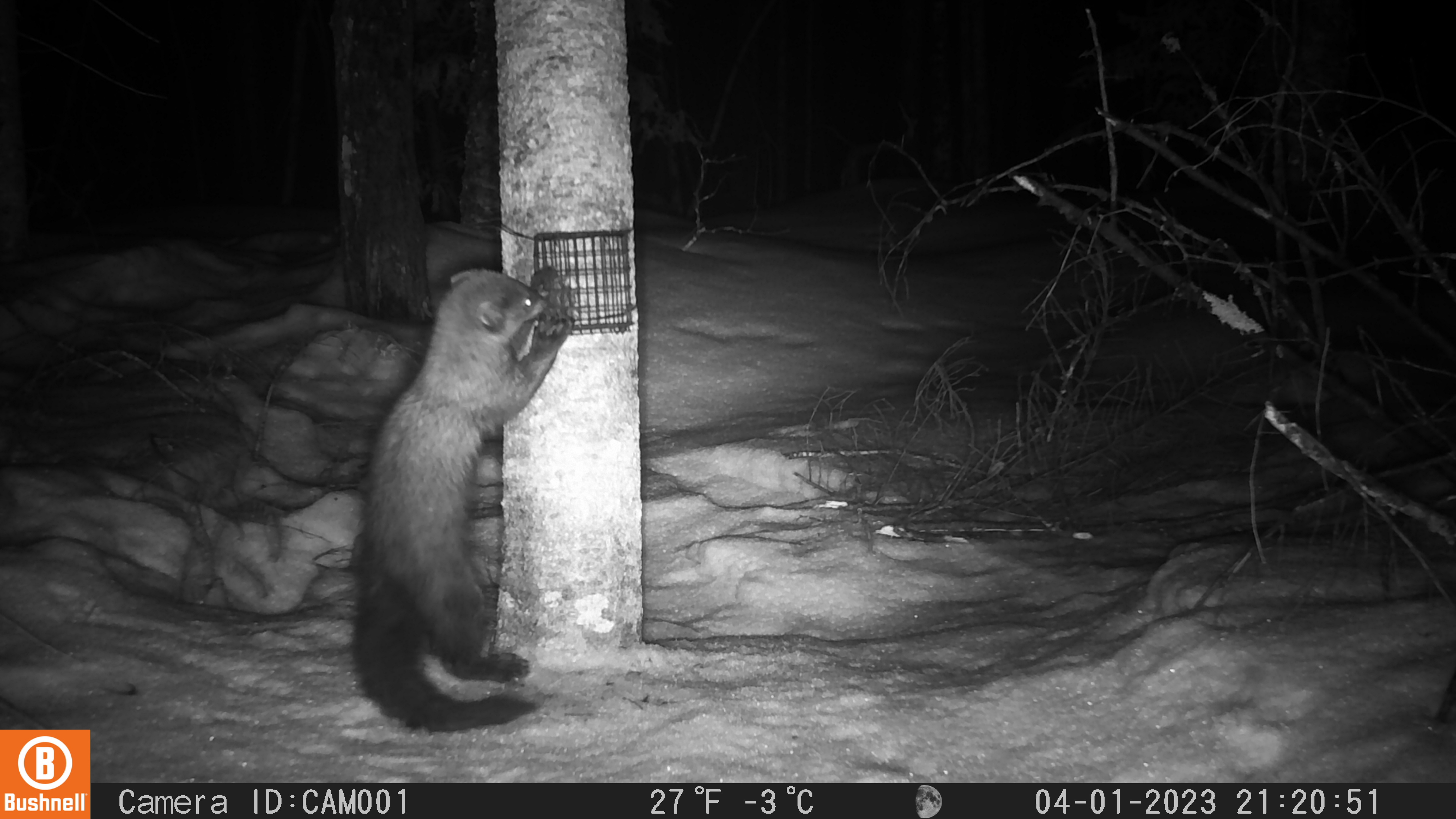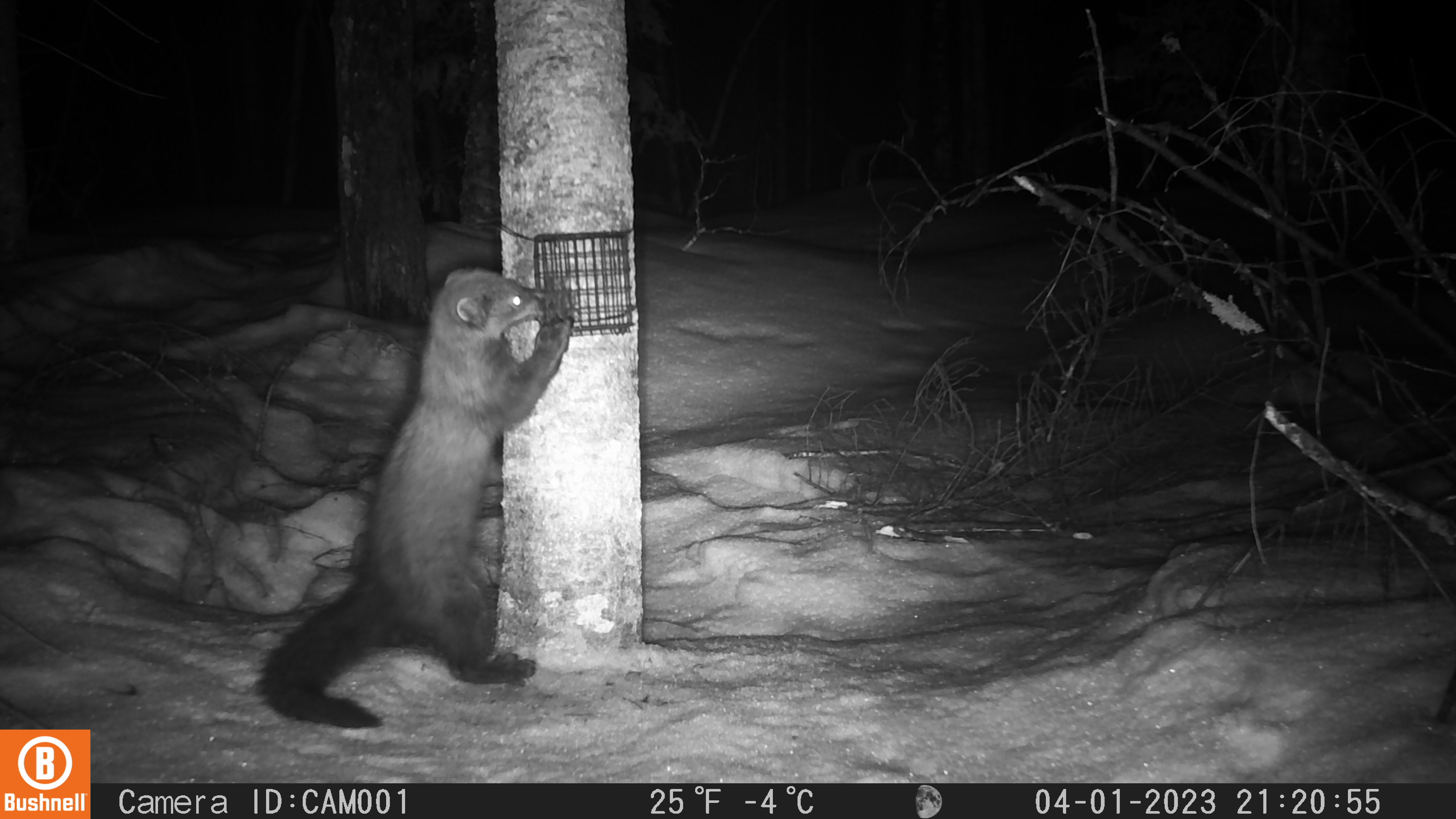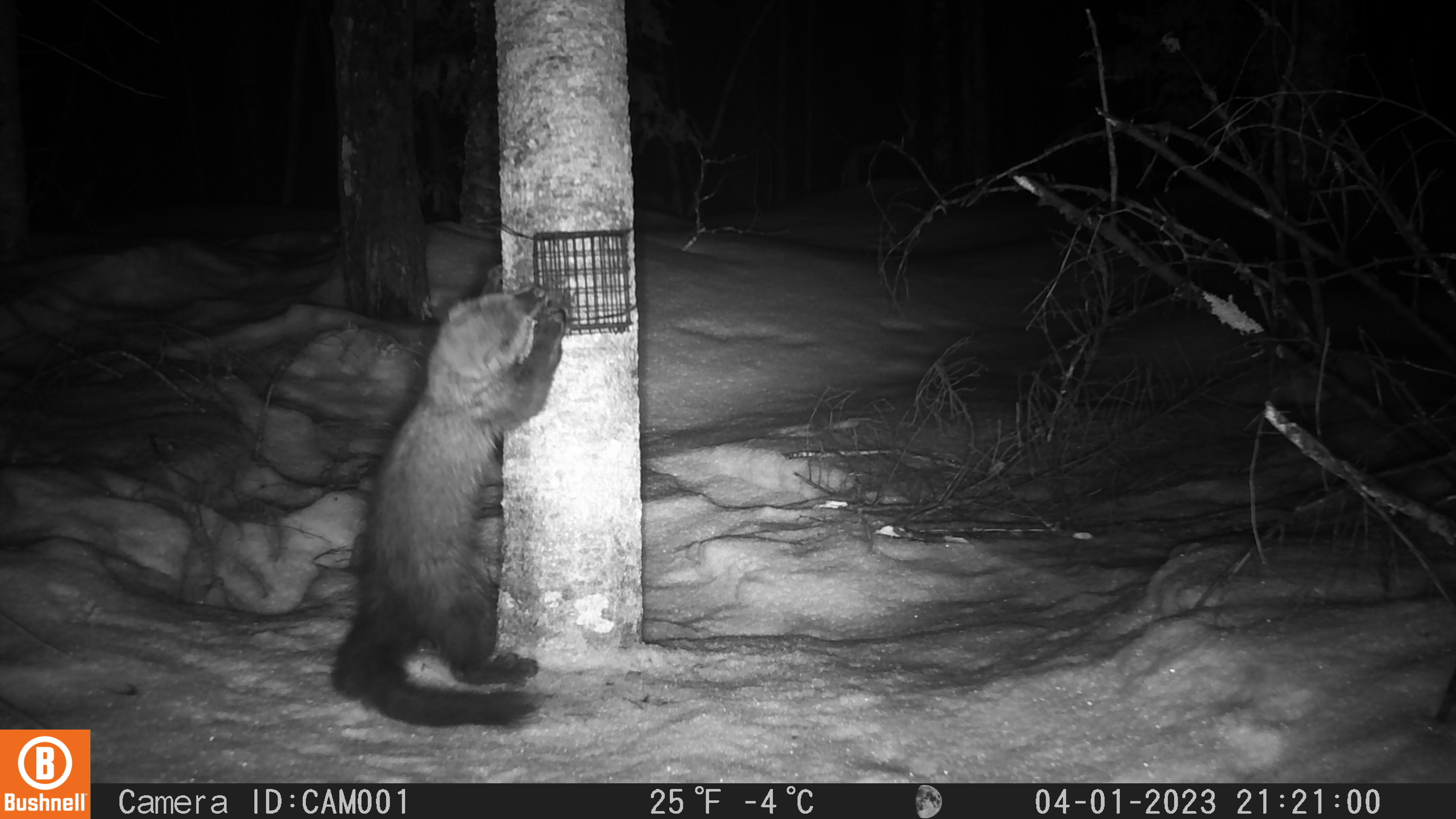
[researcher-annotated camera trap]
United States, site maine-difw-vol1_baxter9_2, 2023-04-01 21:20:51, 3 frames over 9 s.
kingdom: Animalia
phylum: Chordata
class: Mammalia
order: Carnivora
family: Mustelidae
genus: Pekania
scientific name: Pekania pennanti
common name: fisher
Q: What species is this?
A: Fisher (Pekania pennanti).